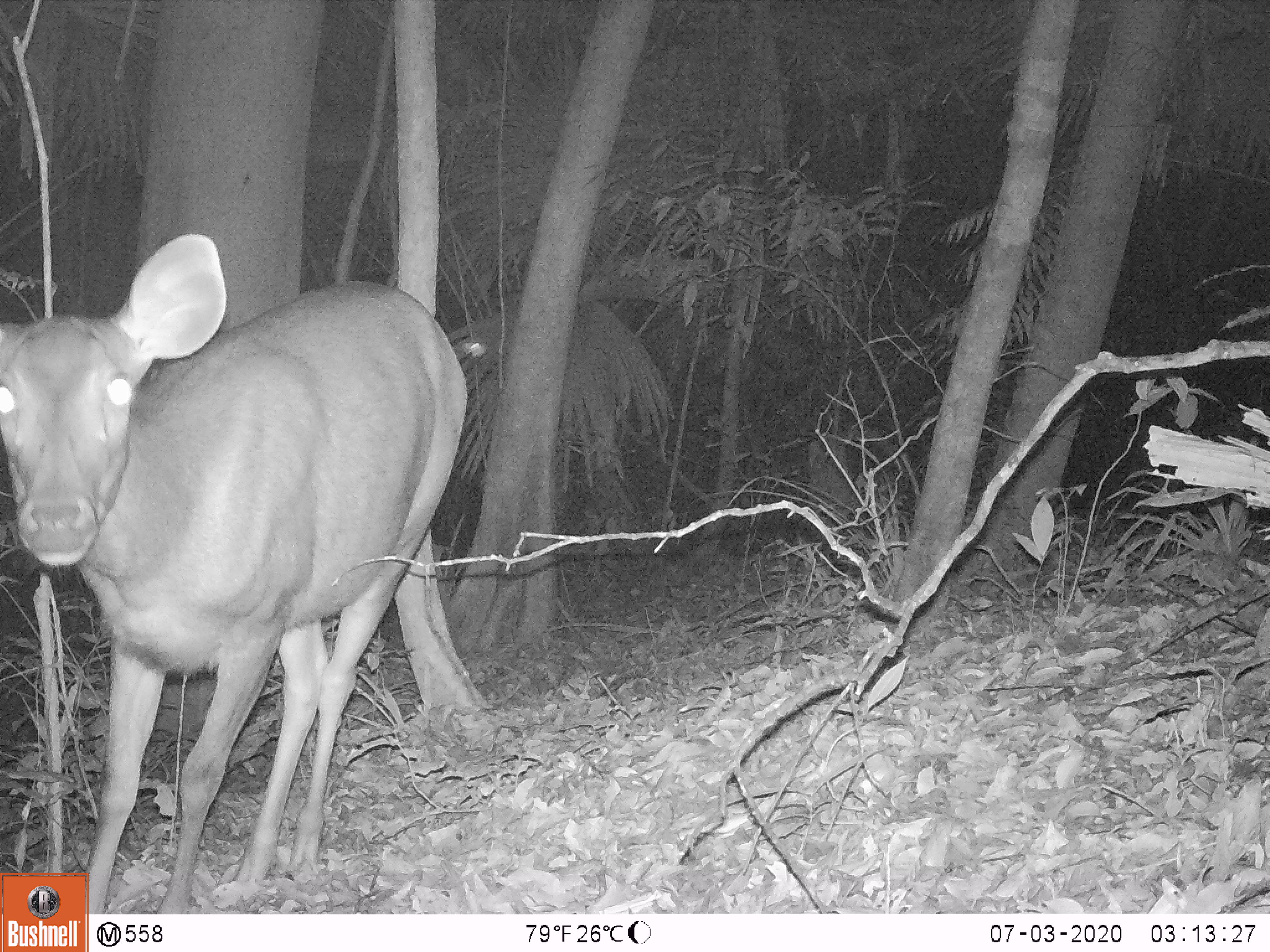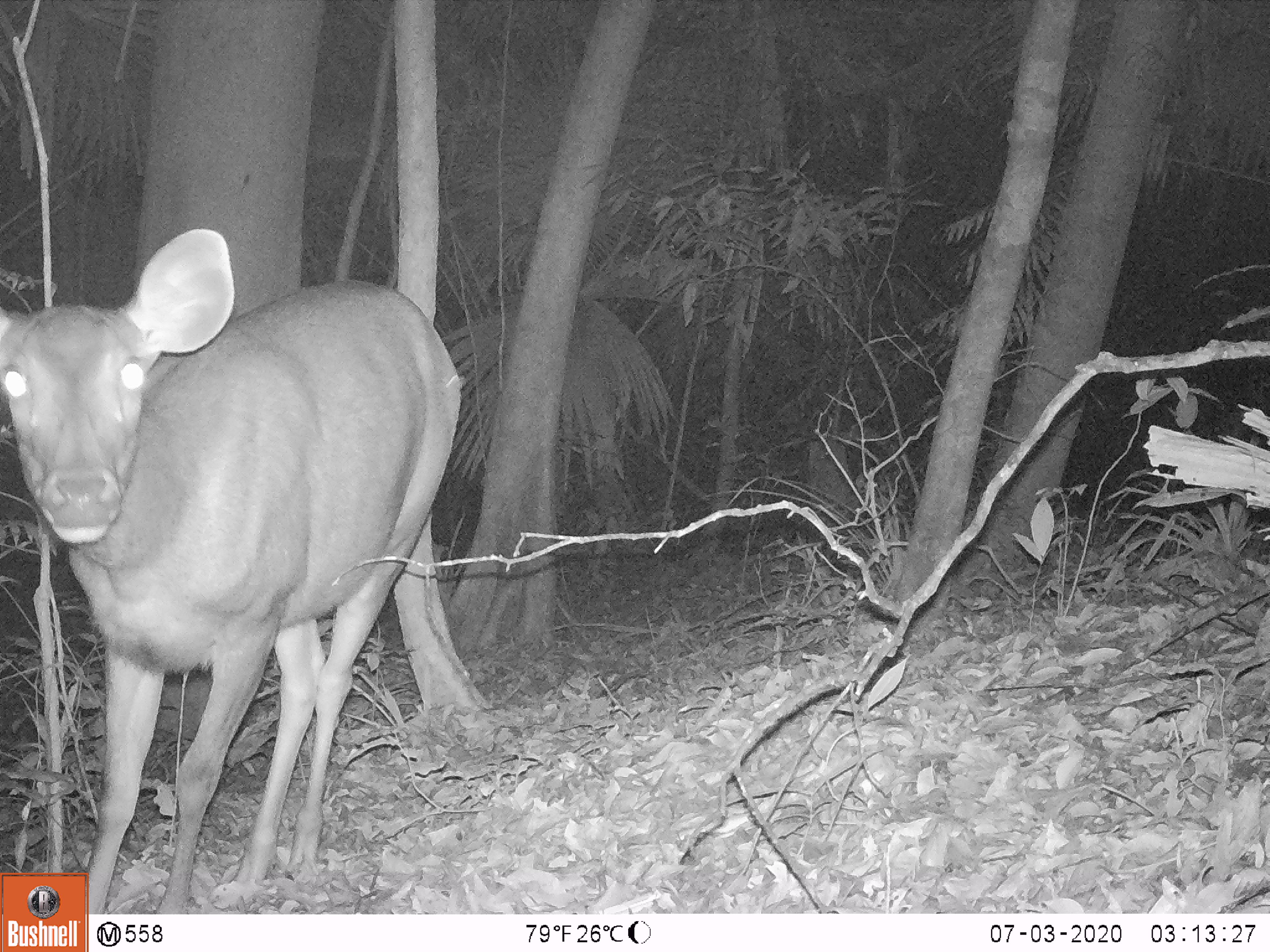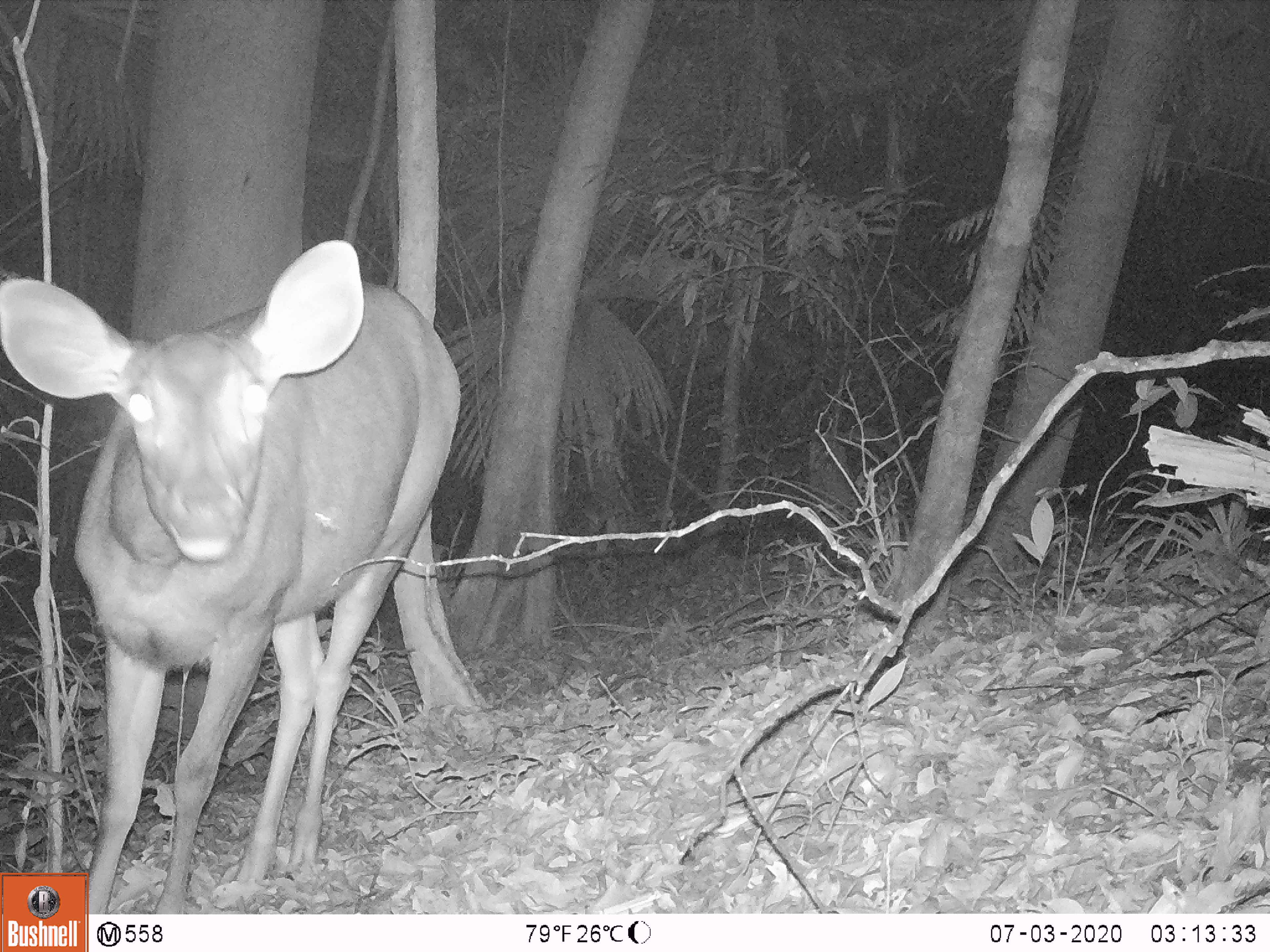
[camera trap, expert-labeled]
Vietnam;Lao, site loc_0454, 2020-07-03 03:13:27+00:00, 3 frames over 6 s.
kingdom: Animalia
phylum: Chordata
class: Mammalia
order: Artiodactyla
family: Cervidae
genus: Rusa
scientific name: Rusa unicolor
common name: sambar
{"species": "sambar (Rusa unicolor)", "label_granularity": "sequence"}